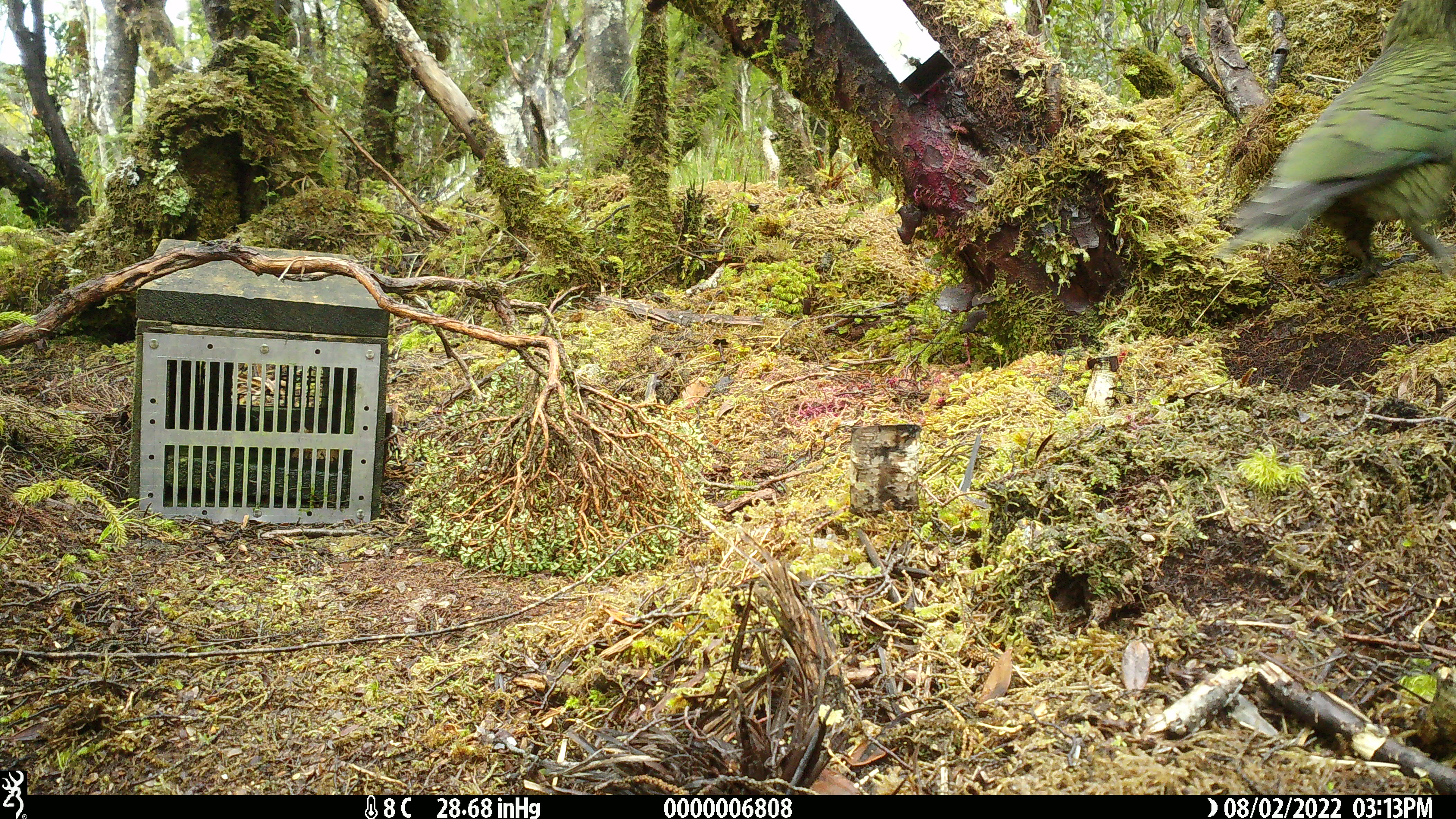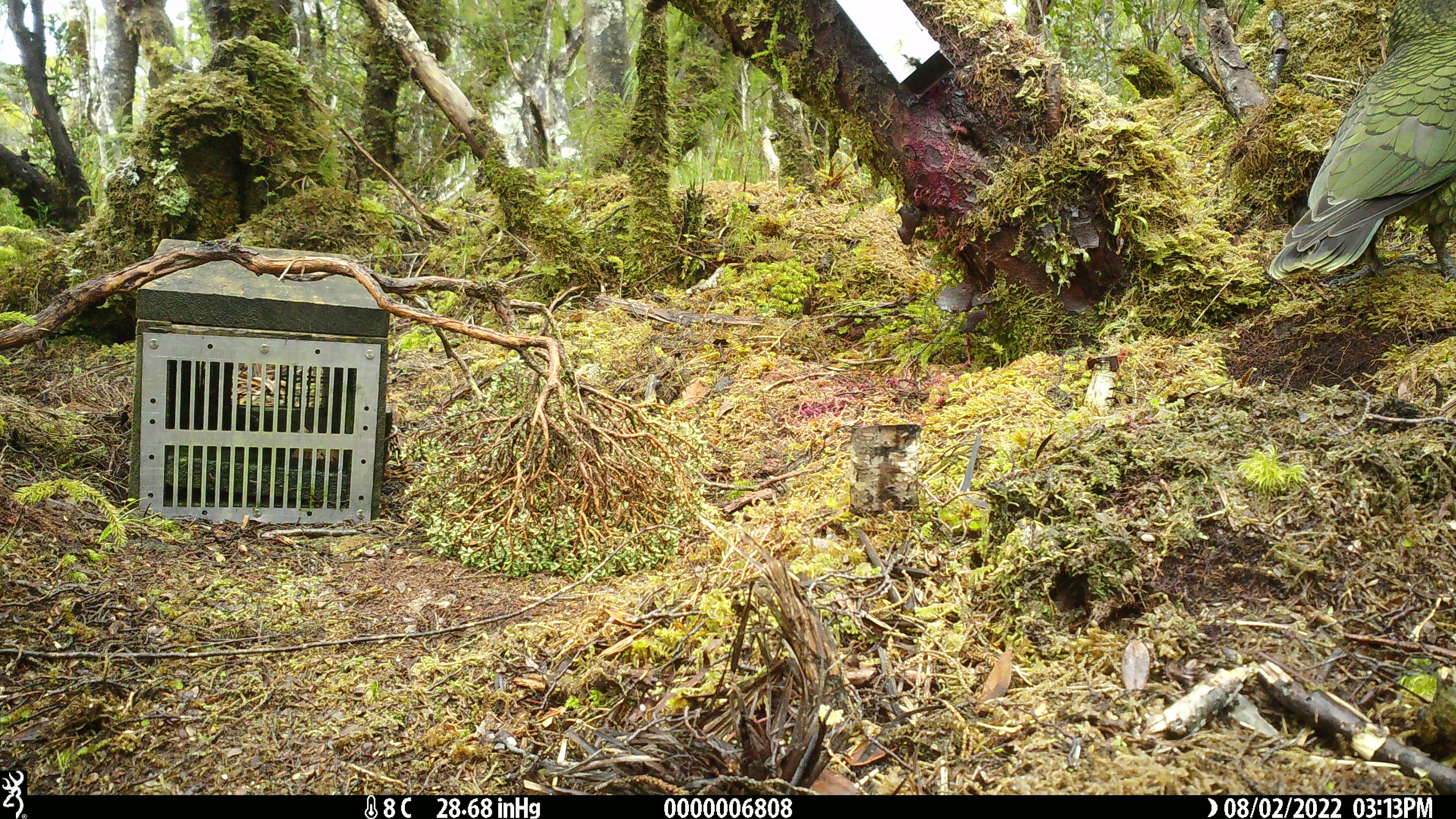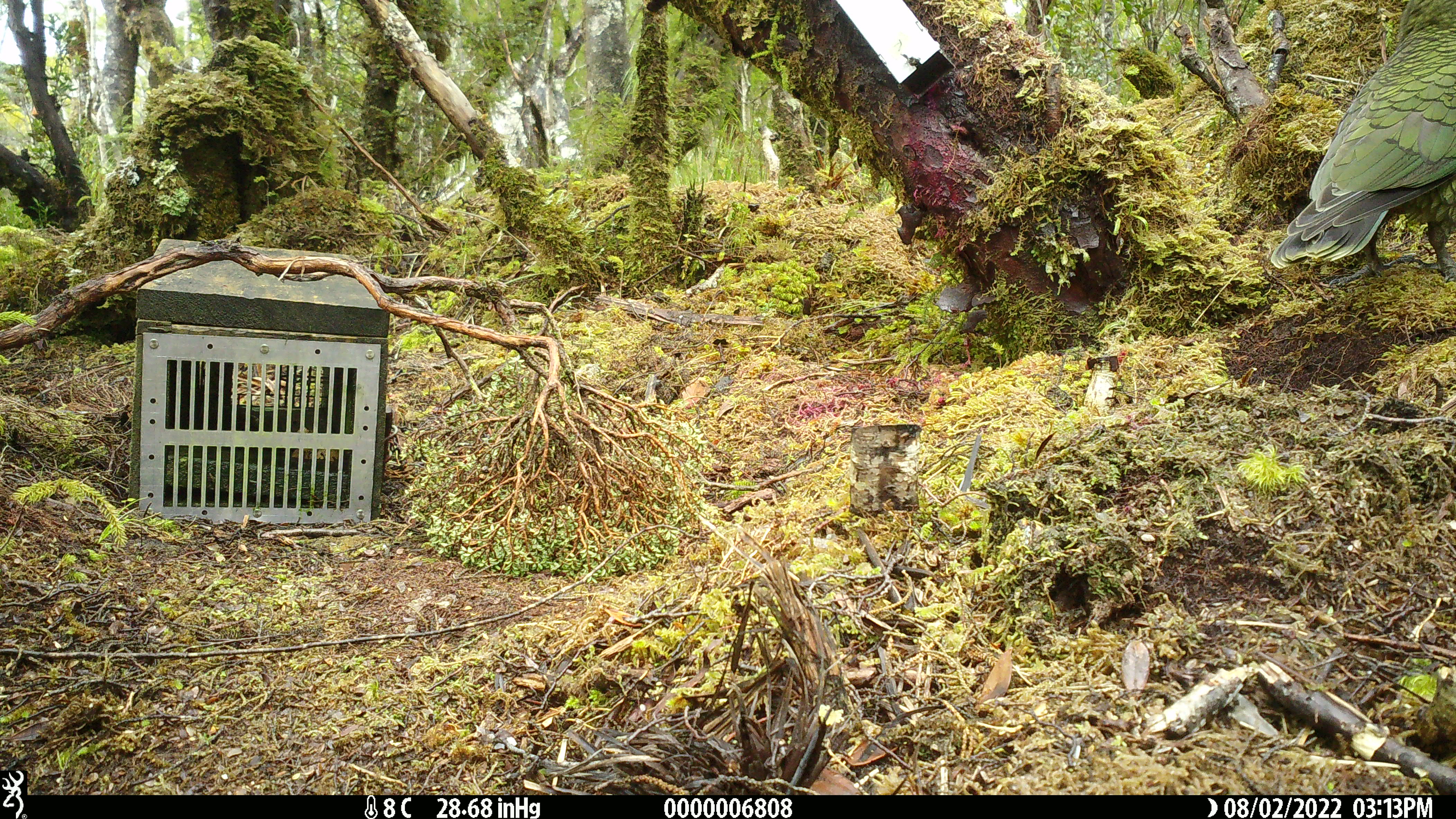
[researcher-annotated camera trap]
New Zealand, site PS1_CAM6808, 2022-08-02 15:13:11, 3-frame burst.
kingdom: Animalia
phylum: Chordata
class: Aves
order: Psittaciformes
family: Strigopidae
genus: Nestor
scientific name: Nestor notabilis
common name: kea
Kea (Nestor notabilis).